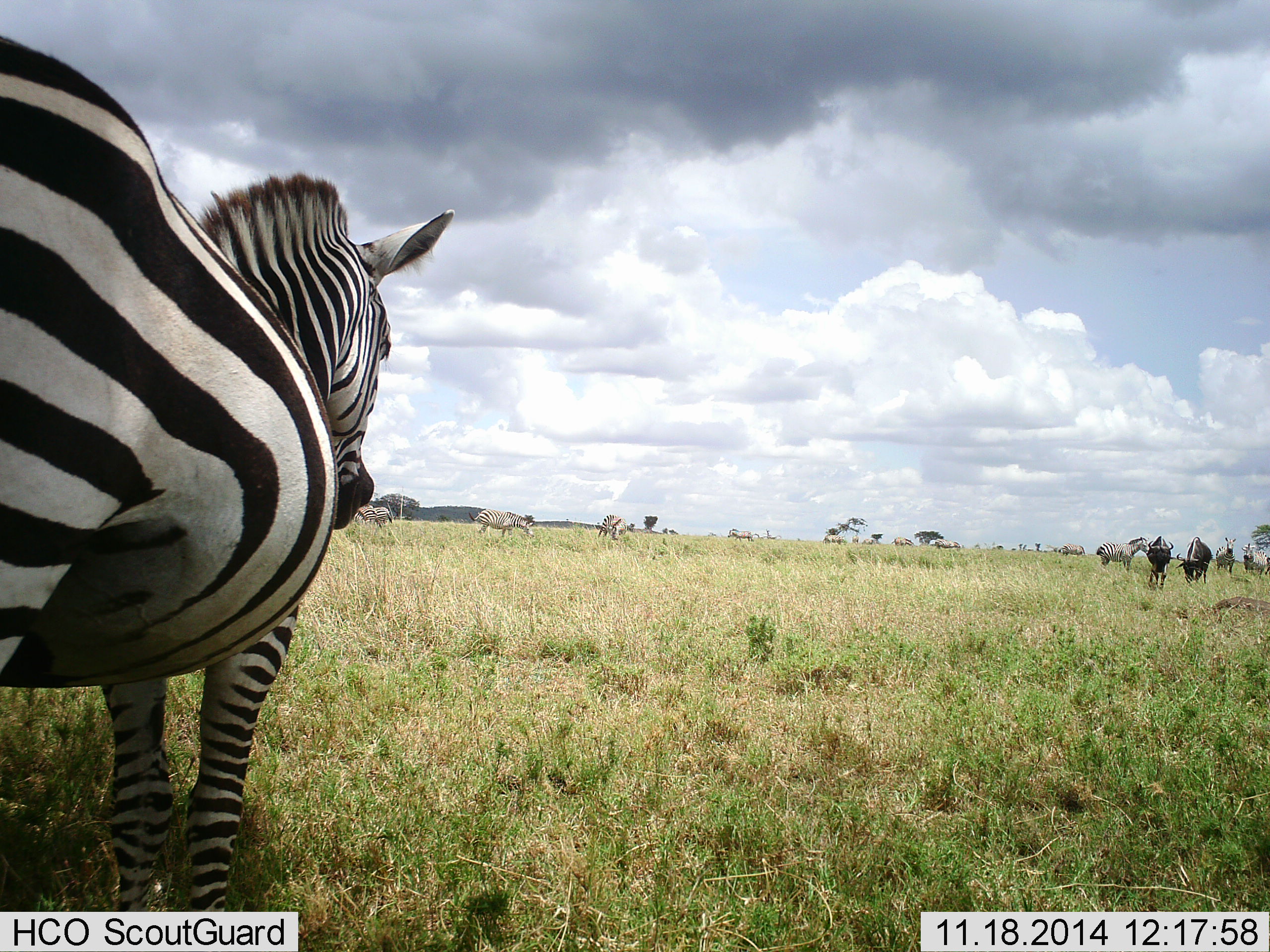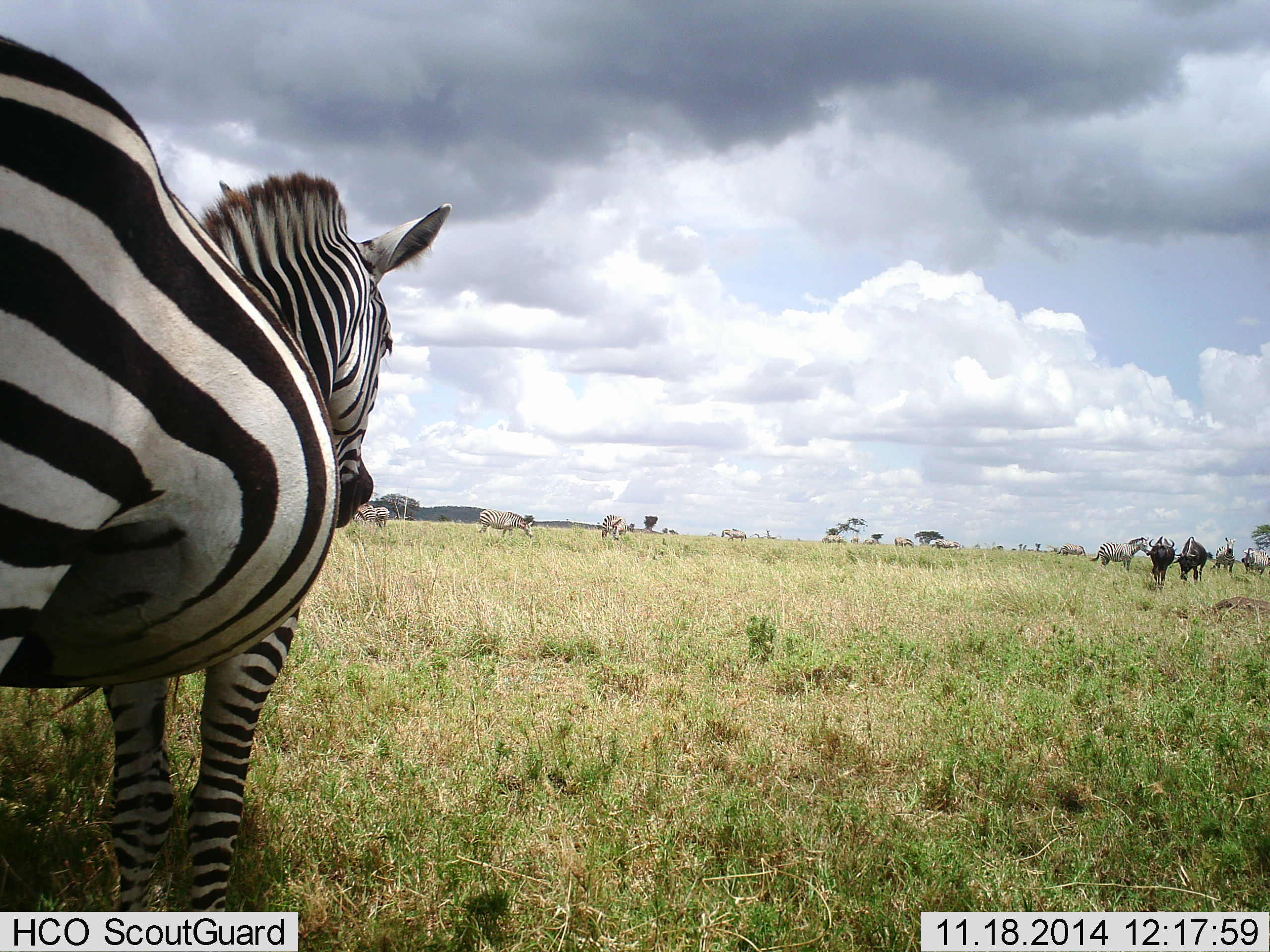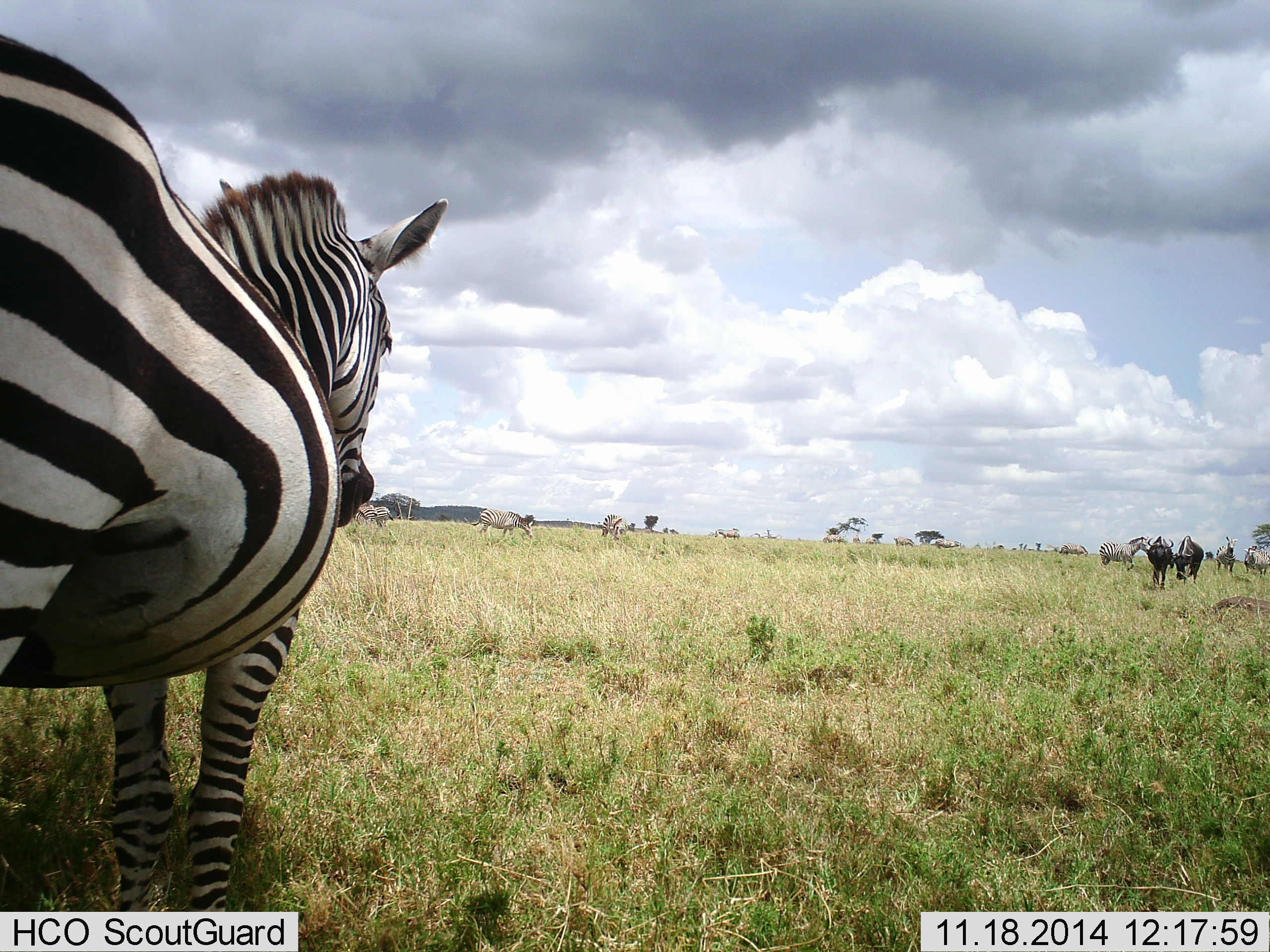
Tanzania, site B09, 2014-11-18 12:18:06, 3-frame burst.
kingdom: Animalia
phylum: Chordata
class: Mammalia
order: Artiodactyla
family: Bovidae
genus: Connochaetes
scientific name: Connochaetes taurinus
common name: blue wildebeest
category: wildebeest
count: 2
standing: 18%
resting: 0%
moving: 45%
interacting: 0%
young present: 0%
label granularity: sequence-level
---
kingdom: Animalia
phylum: Chordata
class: Mammalia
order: Perissodactyla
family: Equidae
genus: Equus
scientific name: Equus quagga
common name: plains zebra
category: zebra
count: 10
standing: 93%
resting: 0%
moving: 43%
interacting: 0%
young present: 0%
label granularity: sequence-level